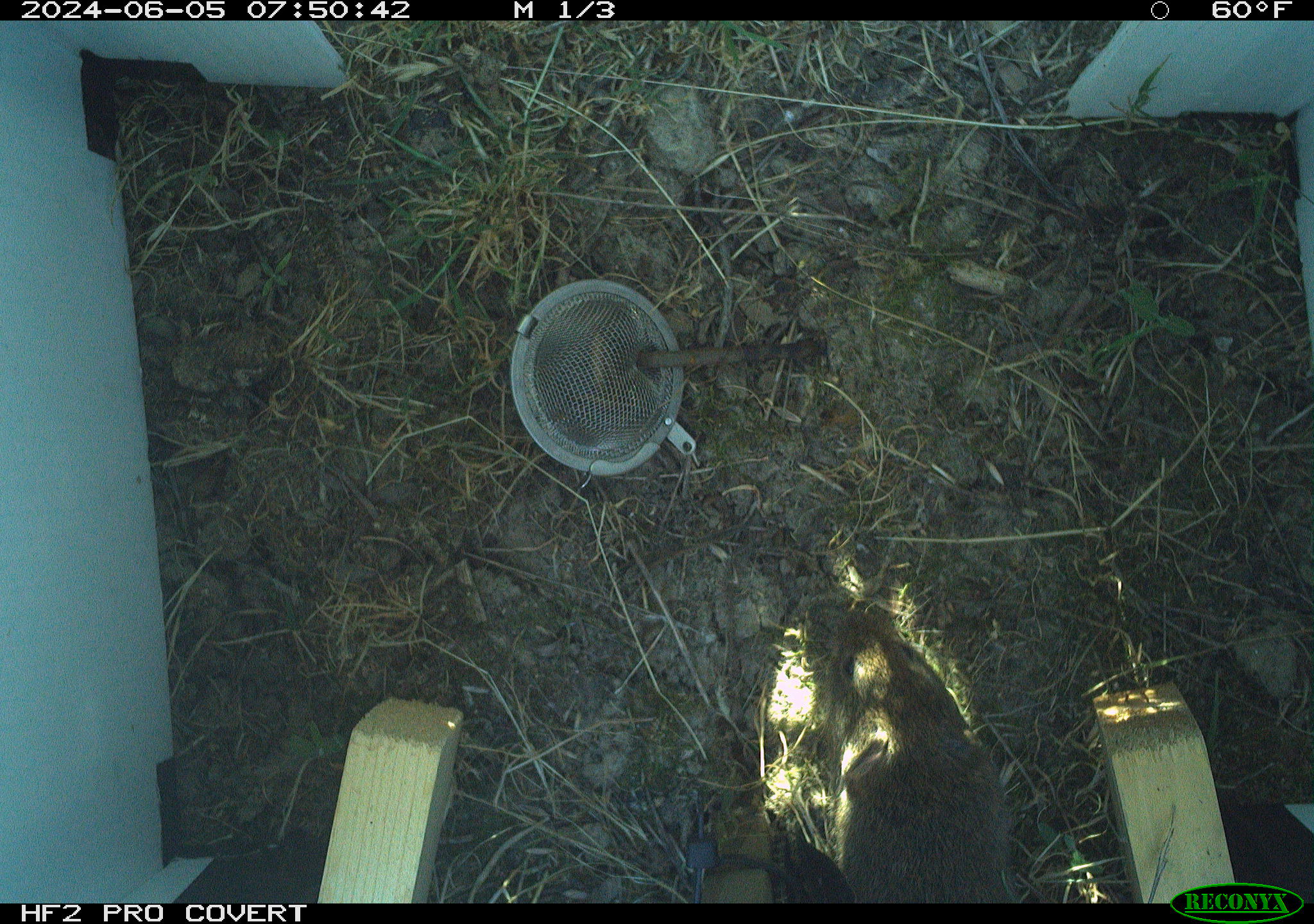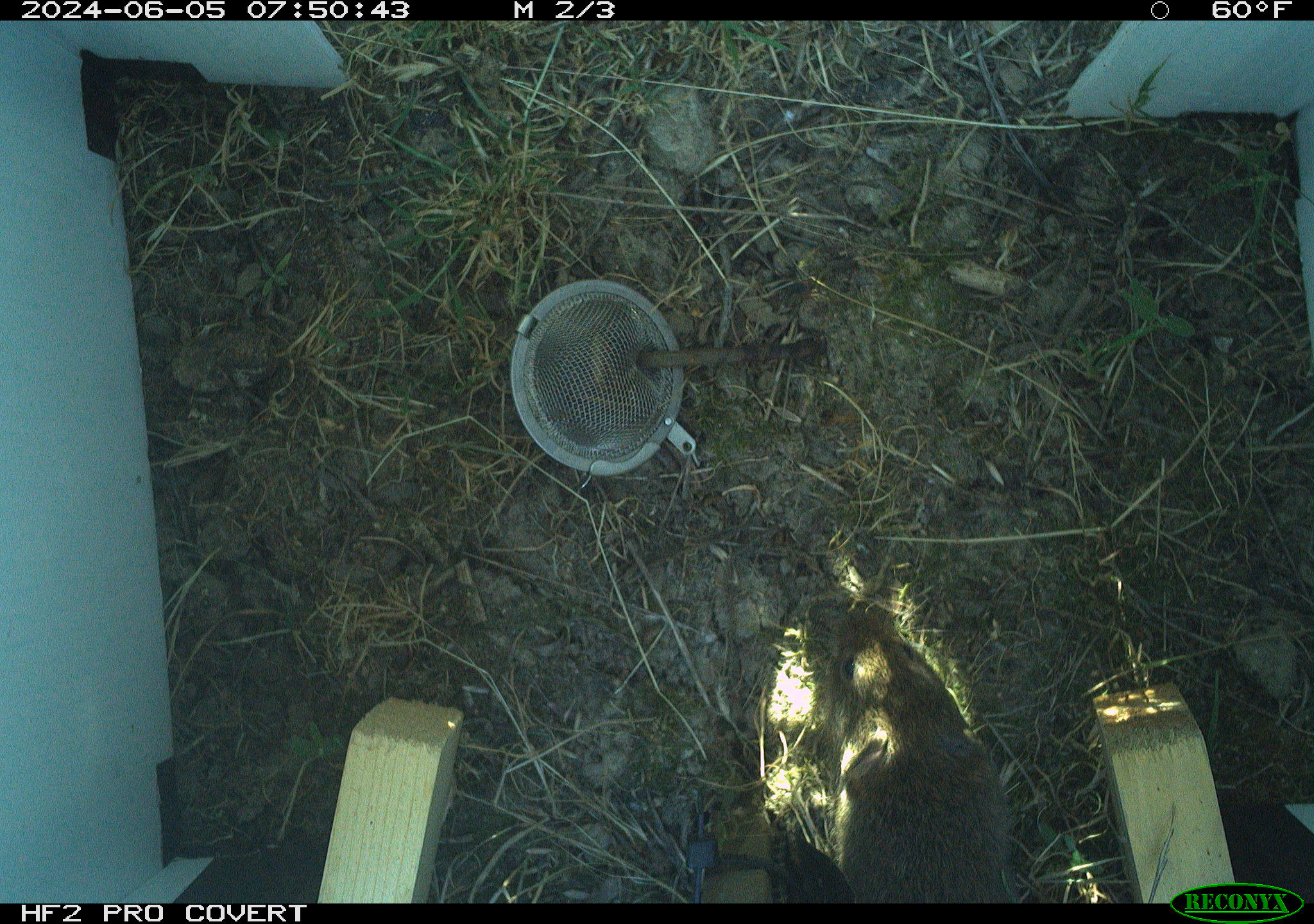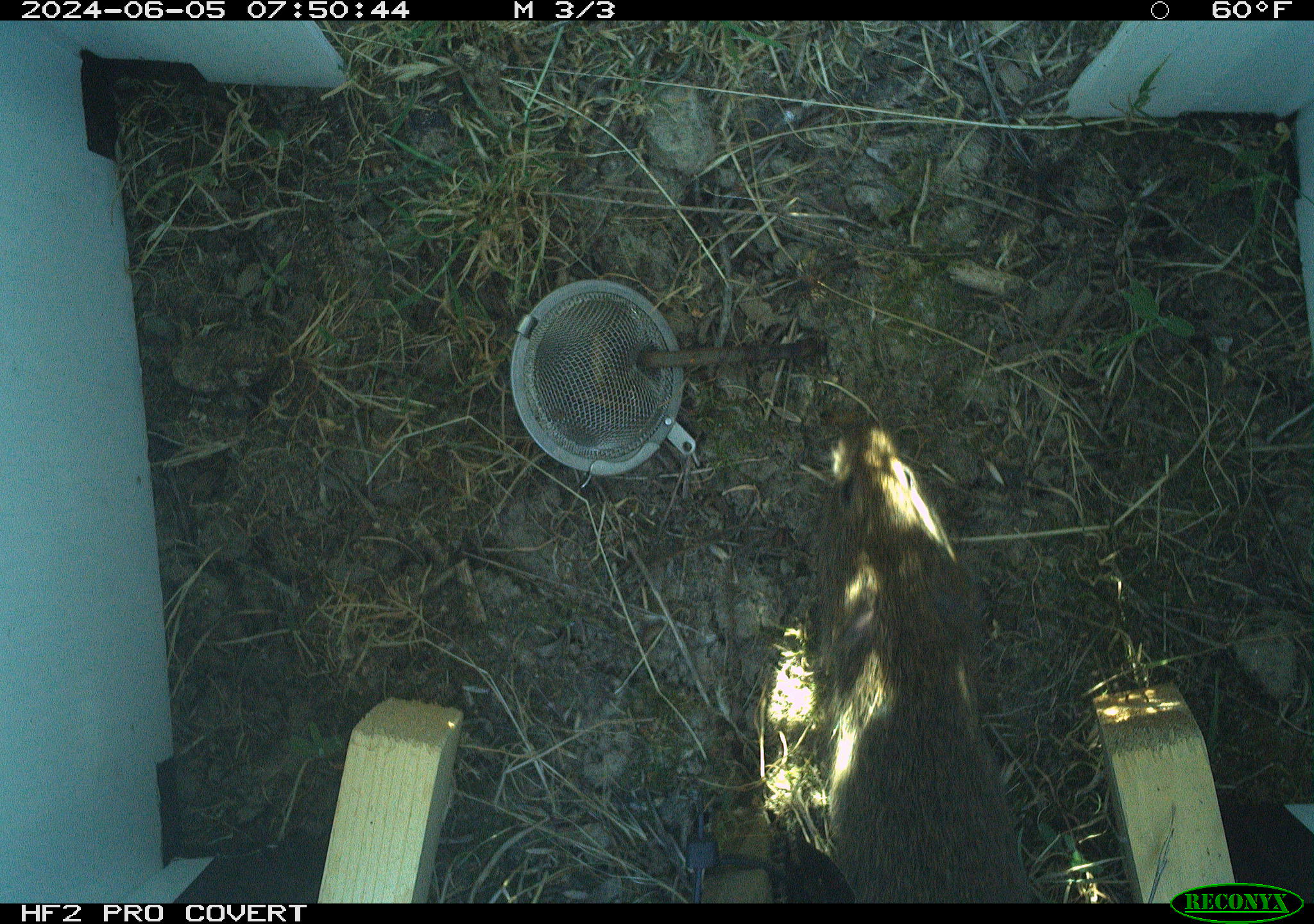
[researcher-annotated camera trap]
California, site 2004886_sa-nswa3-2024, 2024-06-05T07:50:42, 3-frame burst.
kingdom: Animalia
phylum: Chordata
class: Mammalia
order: Rodentia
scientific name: Rodentia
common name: rodent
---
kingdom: Animalia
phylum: Chordata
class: Mammalia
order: Rodentia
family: Cricetidae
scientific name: Arvicolinae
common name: voles, lemmings, and muskrats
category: arvicolinae subfamily